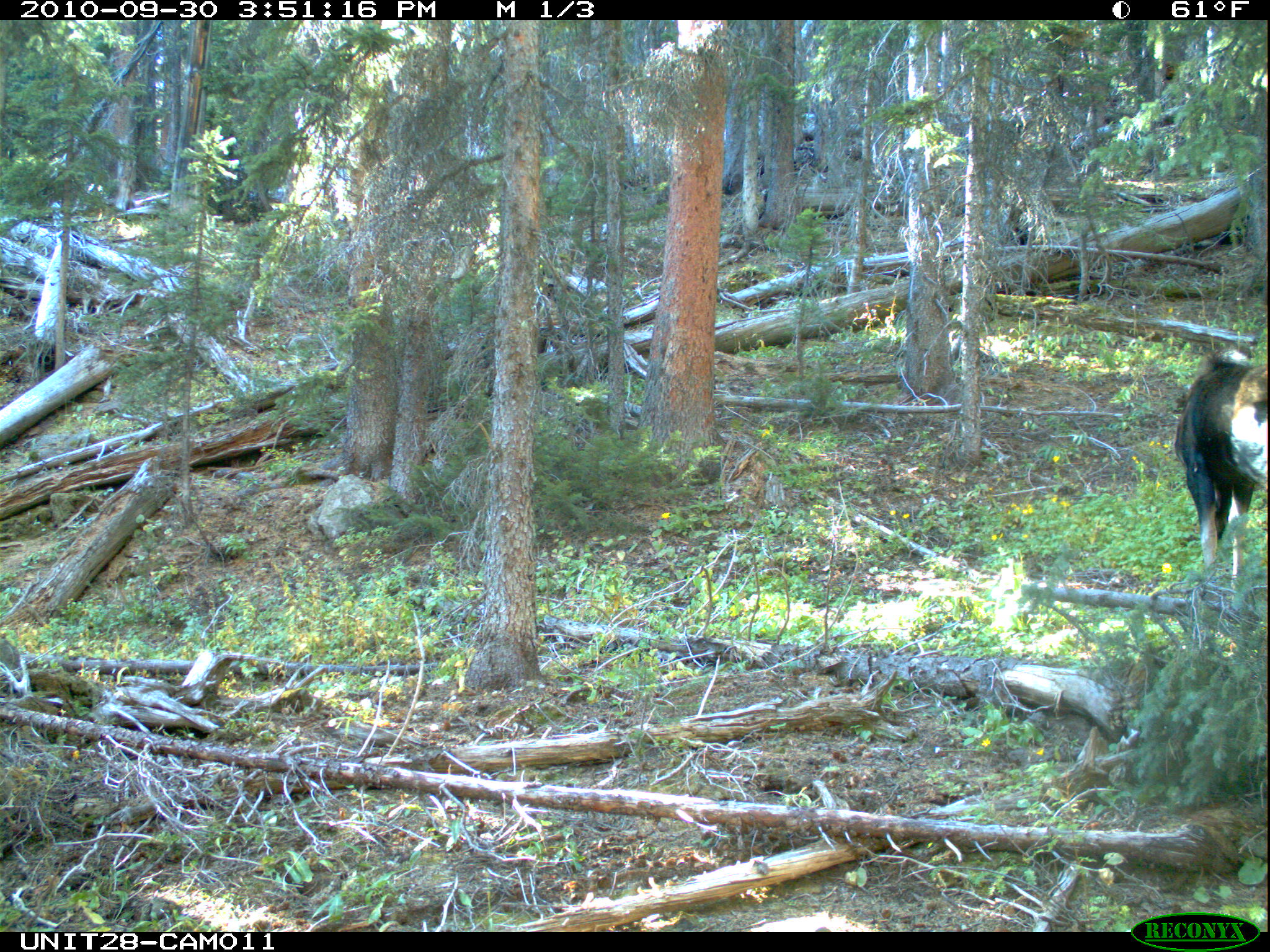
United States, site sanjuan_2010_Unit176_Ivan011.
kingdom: Animalia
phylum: Chordata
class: Mammalia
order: Artiodactyla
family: Cervidae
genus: Alces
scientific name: Alces alces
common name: moose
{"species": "Alces alces (moose)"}